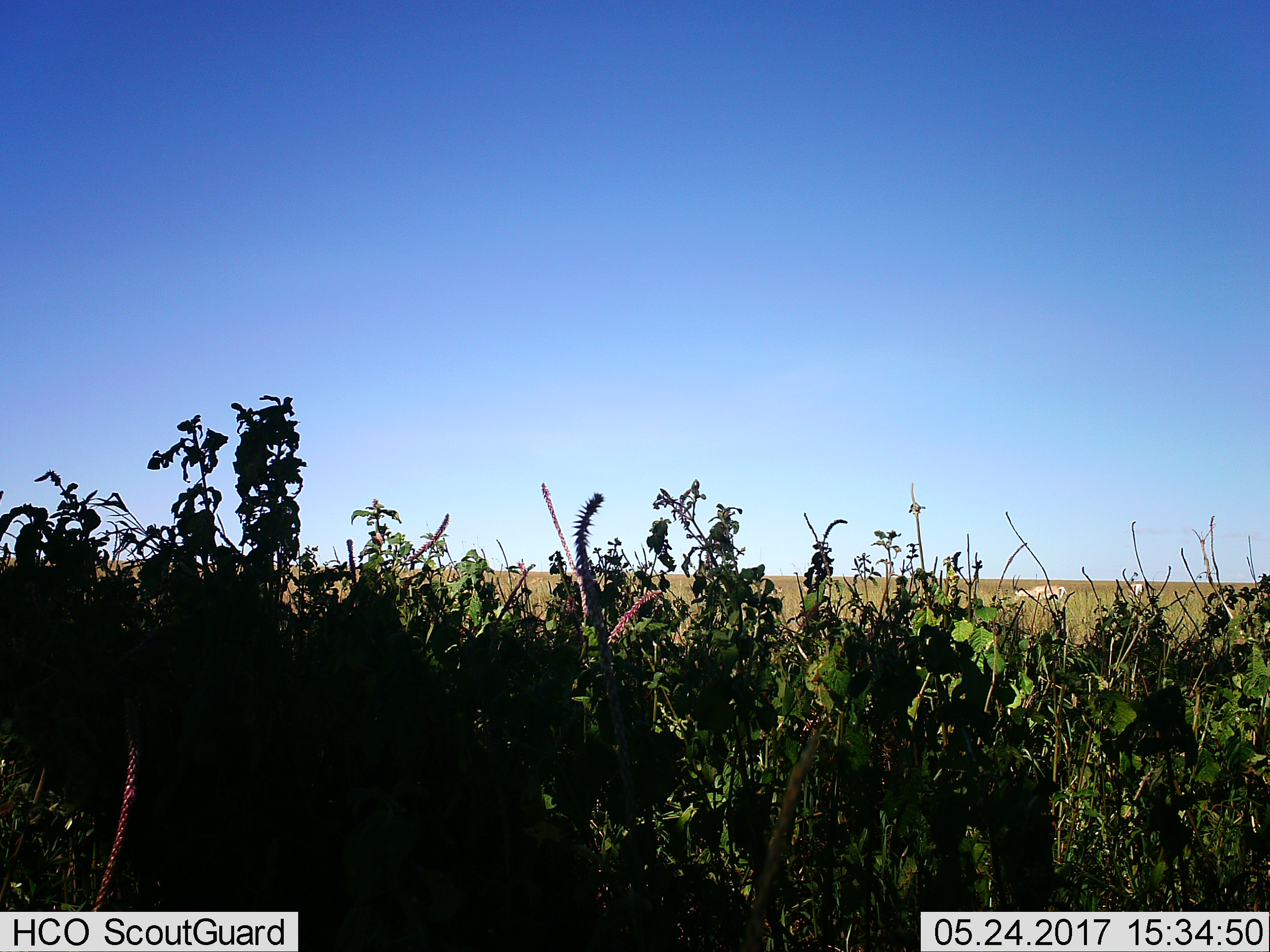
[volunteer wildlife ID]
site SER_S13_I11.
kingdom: Animalia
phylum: Chordata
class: Mammalia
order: Artiodactyla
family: Bovidae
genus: Nanger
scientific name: Nanger granti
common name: grant's gazelle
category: gazellegrants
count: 2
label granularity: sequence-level